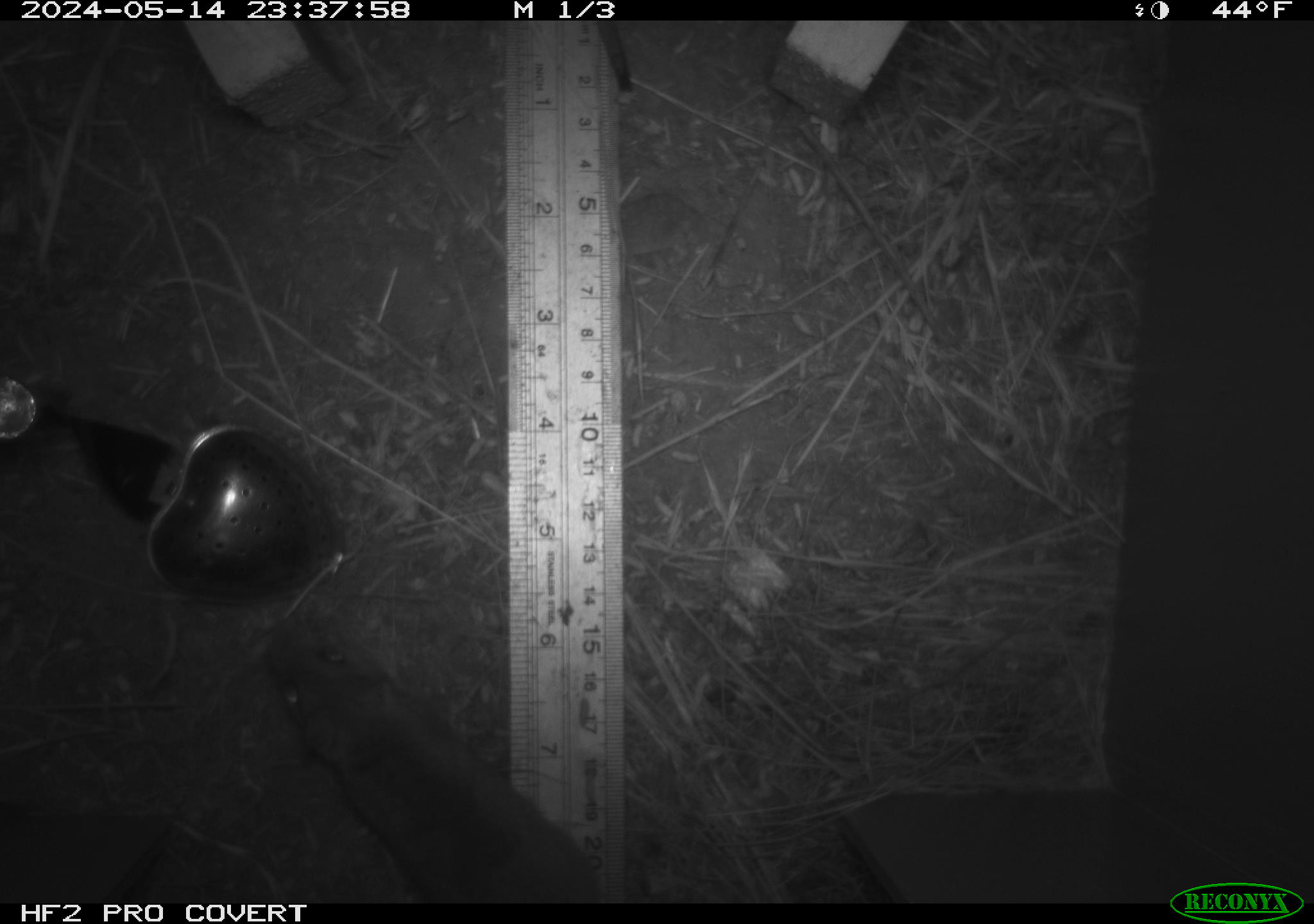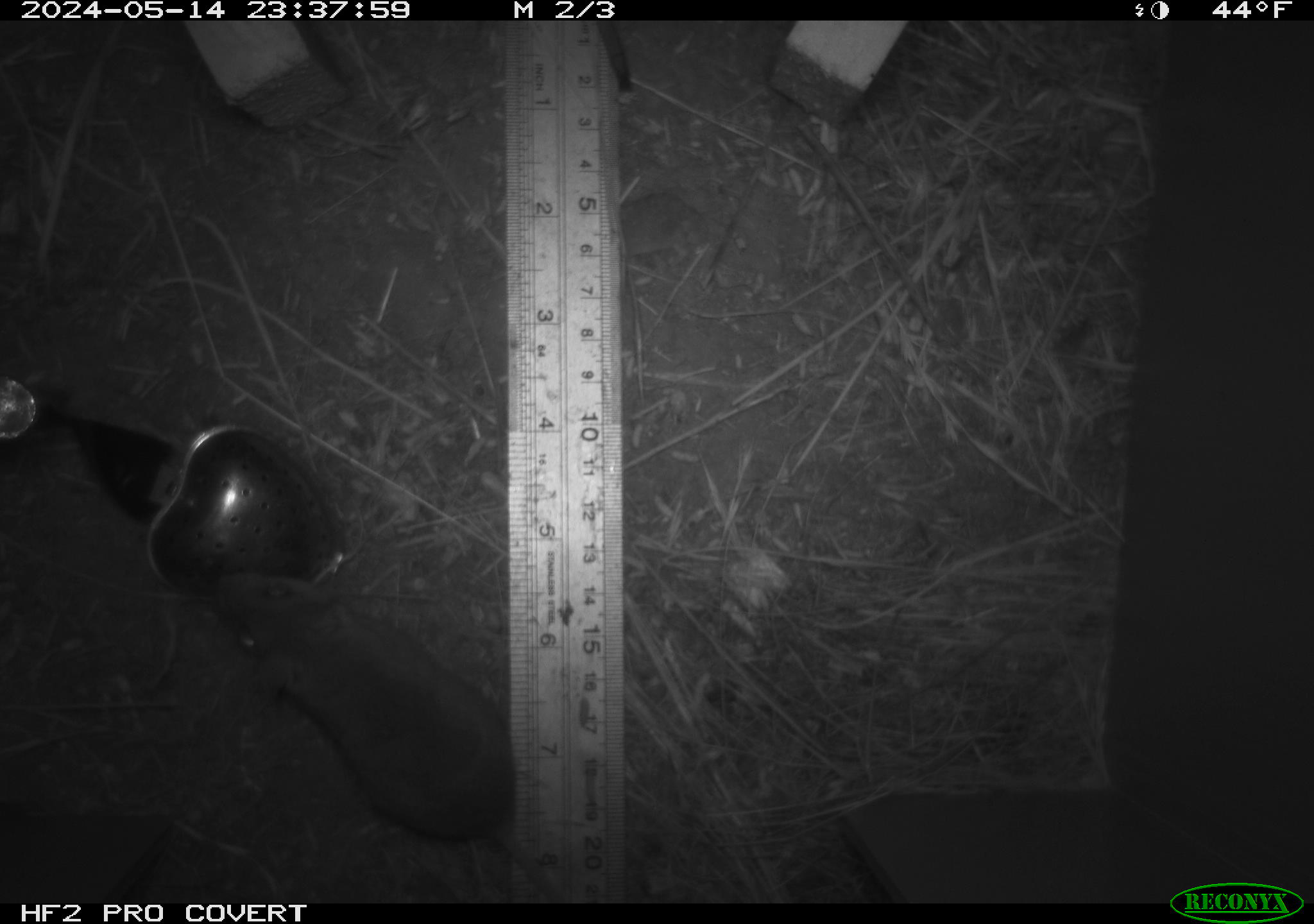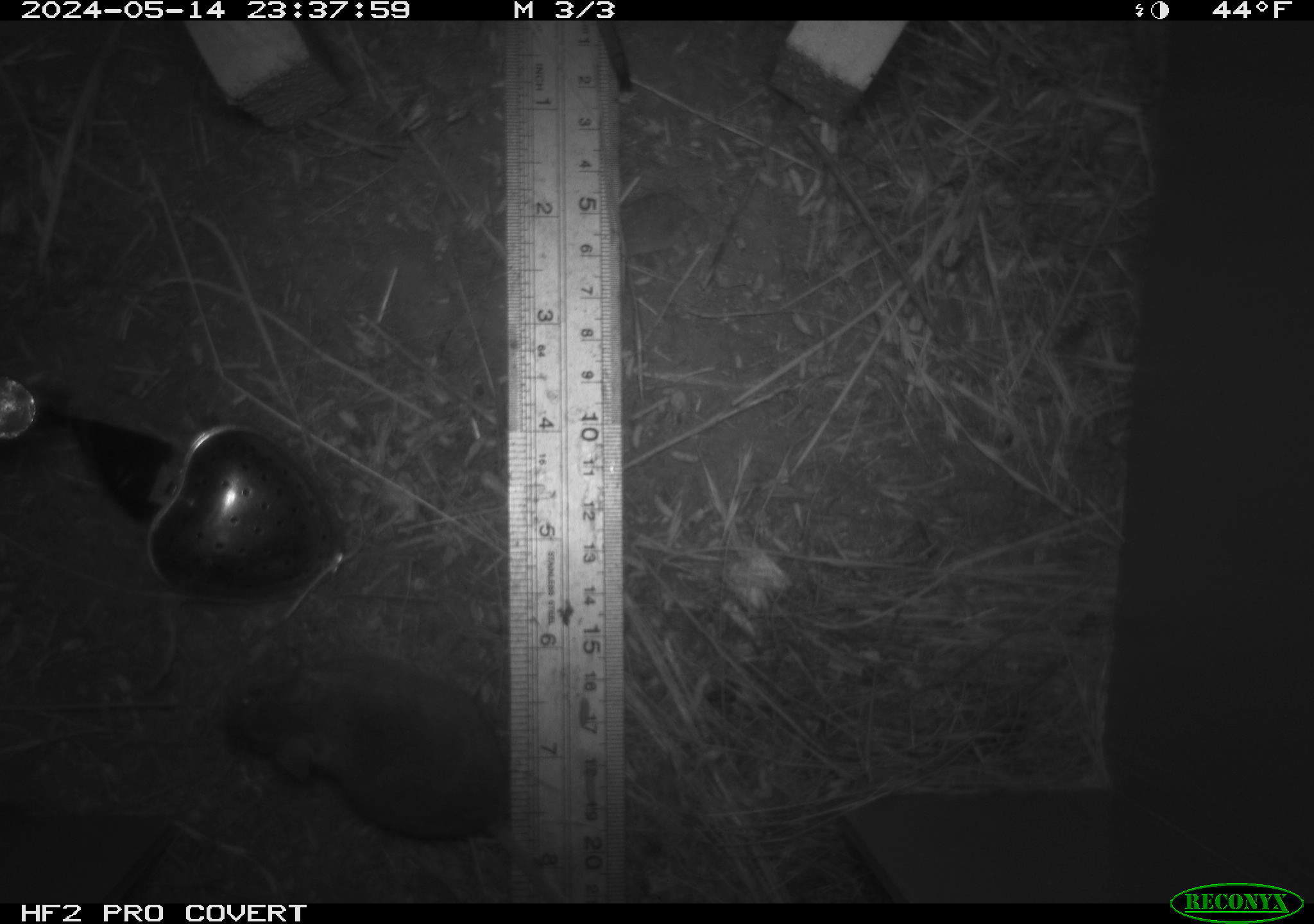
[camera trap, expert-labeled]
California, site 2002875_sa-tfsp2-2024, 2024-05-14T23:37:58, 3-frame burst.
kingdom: Animalia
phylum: Chordata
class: Mammalia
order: Rodentia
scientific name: Rodentia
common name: mouse species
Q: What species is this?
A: Mouse species (Rodentia).